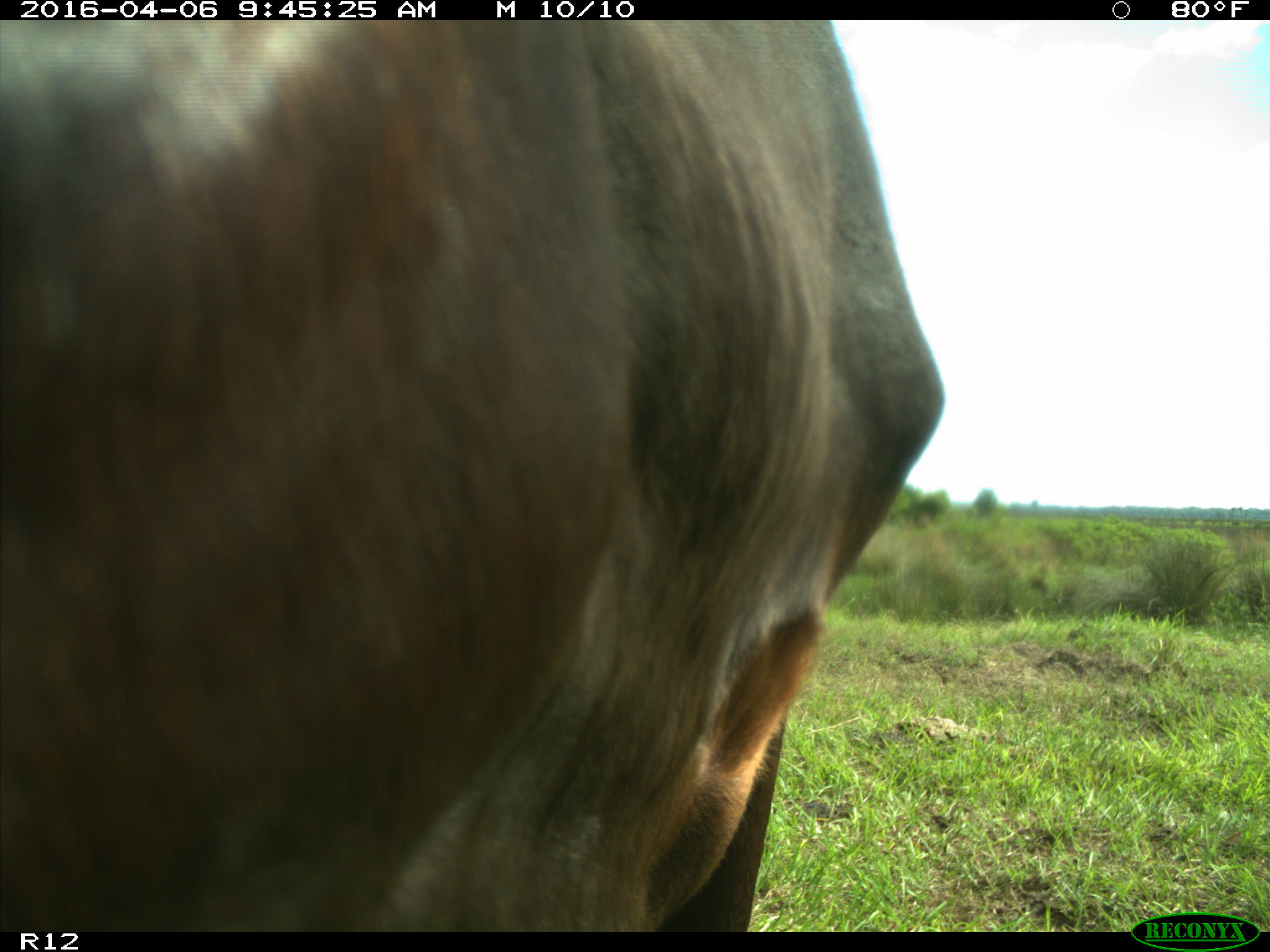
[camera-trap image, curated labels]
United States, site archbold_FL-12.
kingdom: Animalia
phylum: Chordata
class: Mammalia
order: Artiodactyla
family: Bovidae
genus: Bos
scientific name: Bos taurus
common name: domestic cow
Bos taurus (domestic cow).